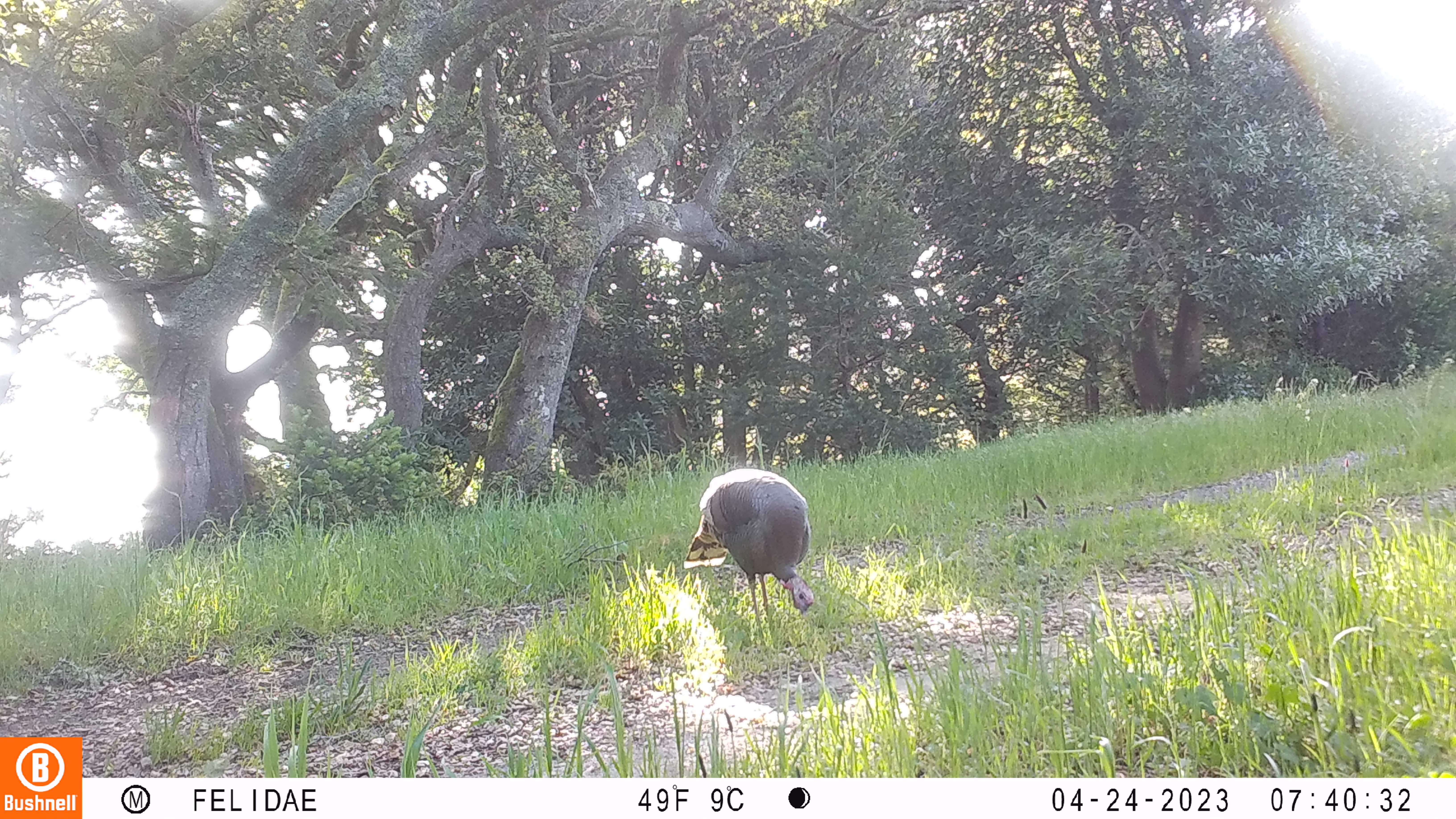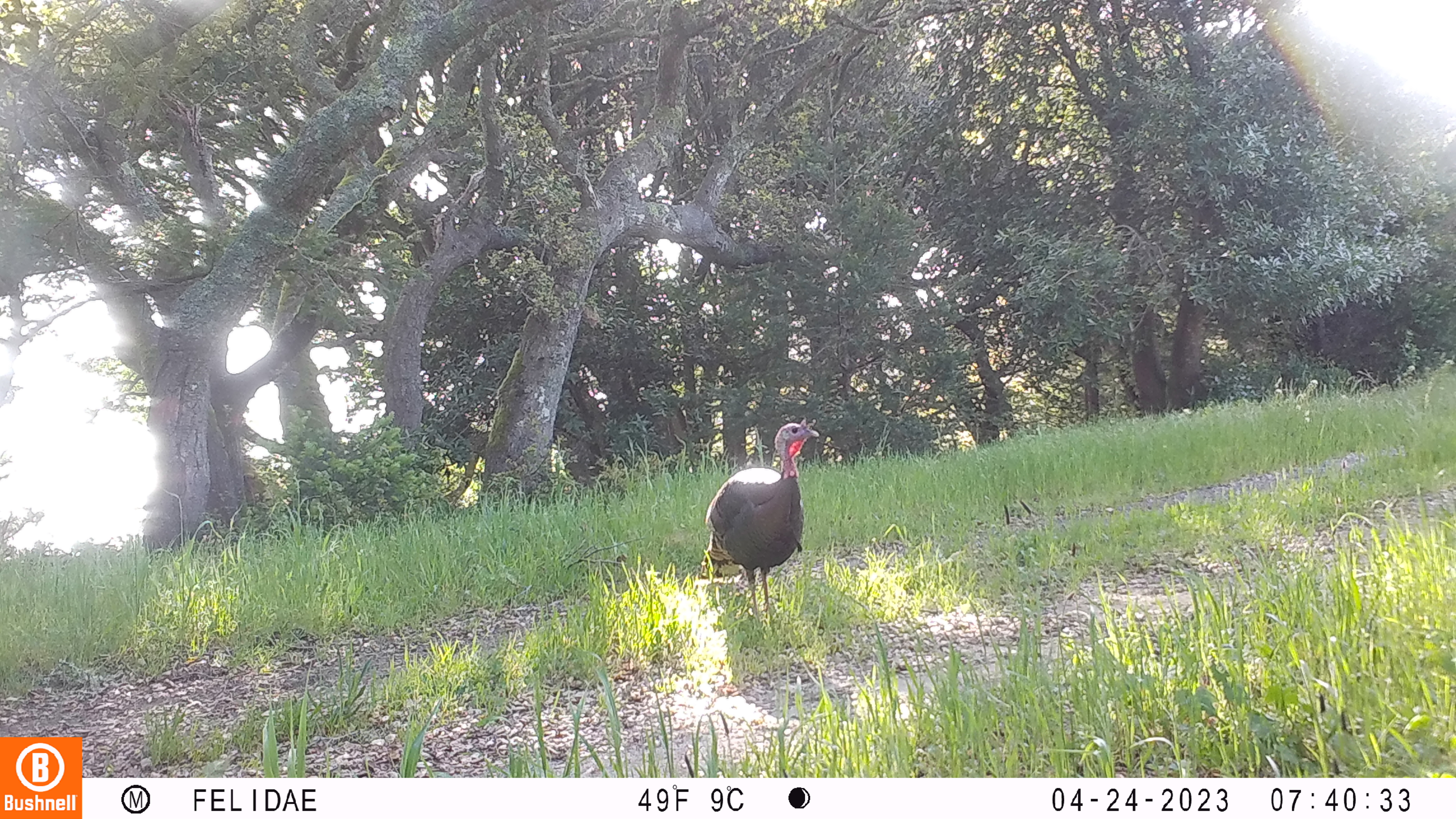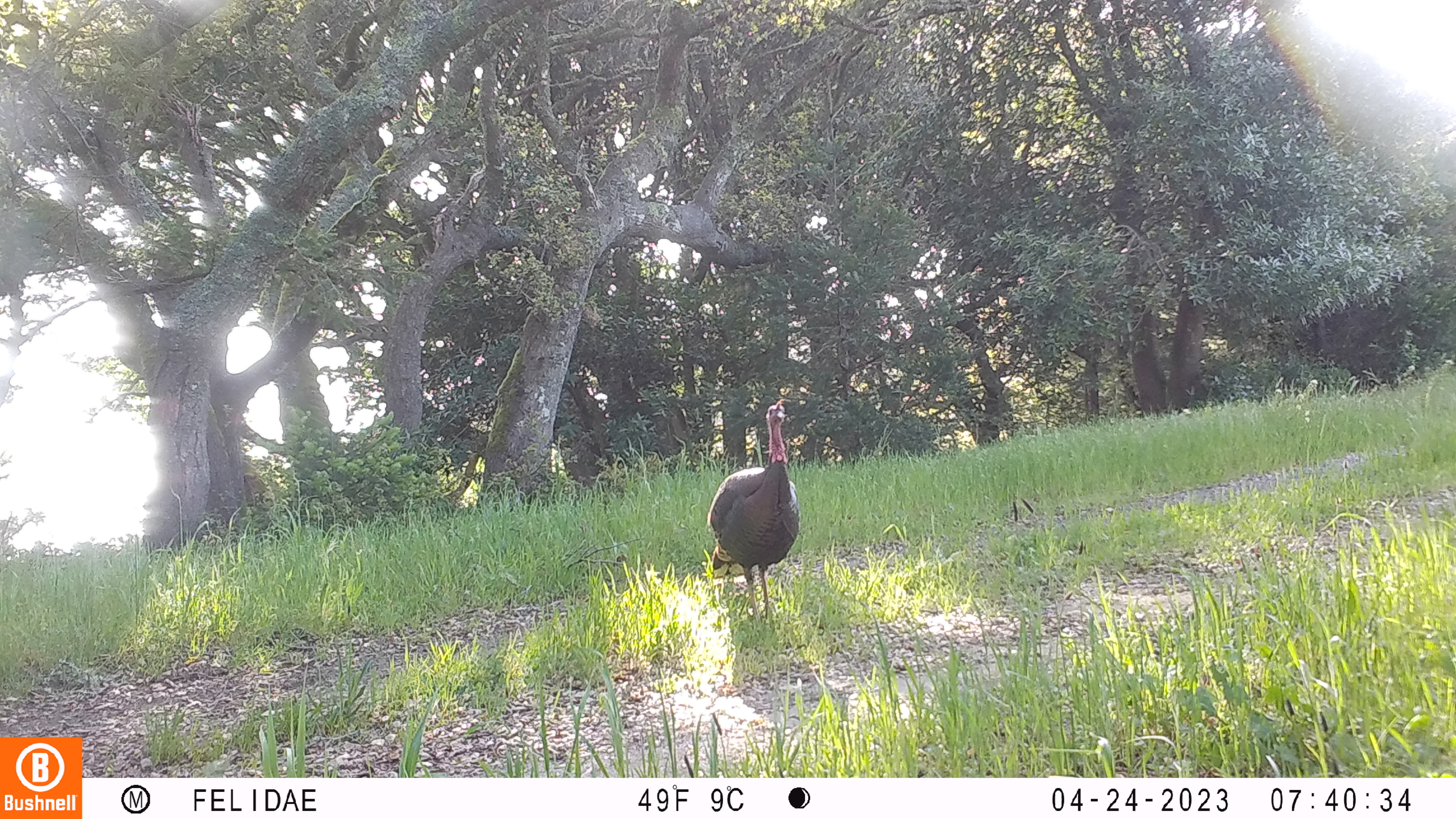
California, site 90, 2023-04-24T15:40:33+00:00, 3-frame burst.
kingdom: Animalia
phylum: Chordata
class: Aves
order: Galliformes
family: Phasianidae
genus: Meleagris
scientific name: Meleagris gallopavo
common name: turkey